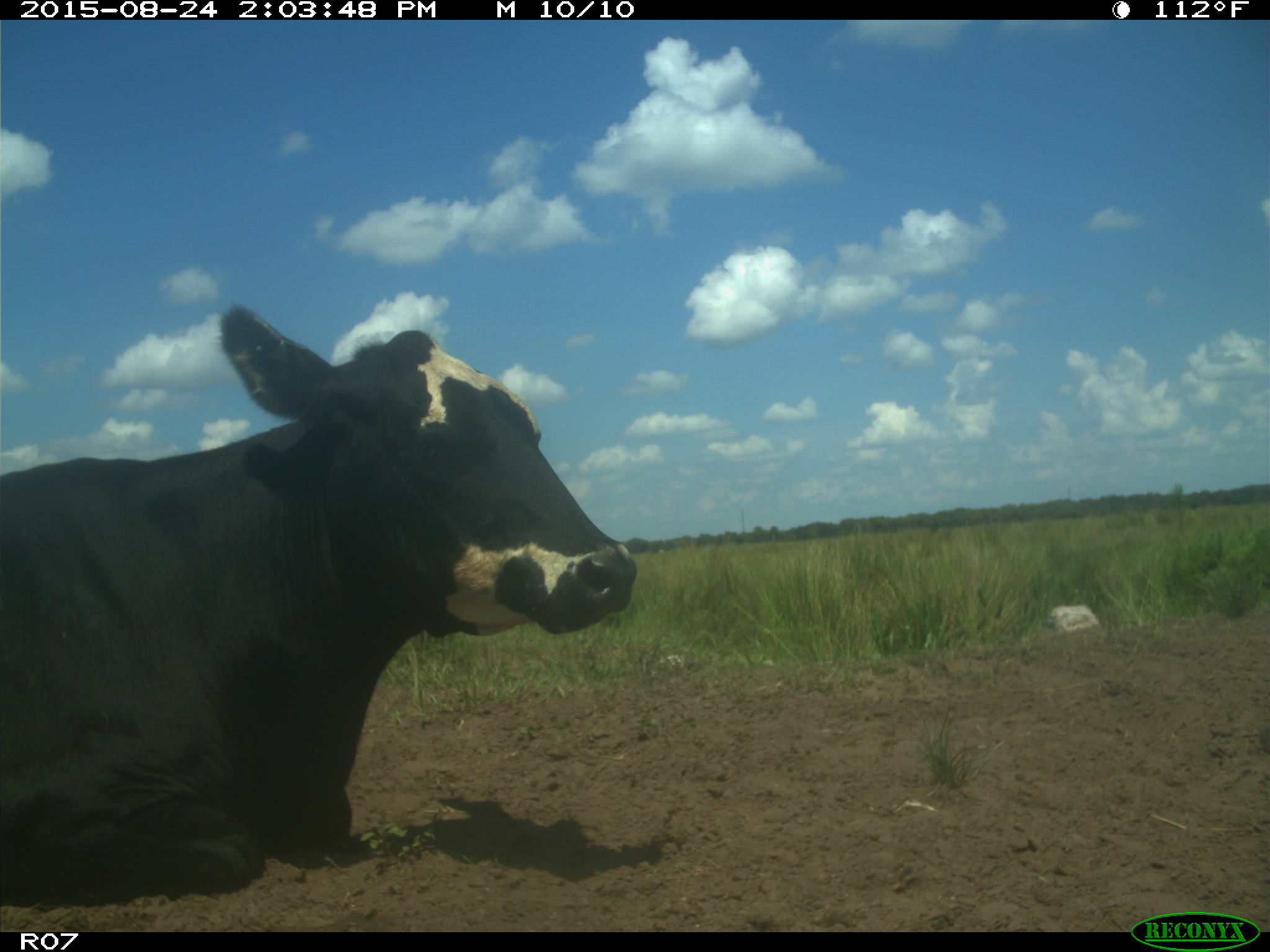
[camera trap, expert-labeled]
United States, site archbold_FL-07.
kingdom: Animalia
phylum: Chordata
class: Mammalia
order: Artiodactyla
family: Bovidae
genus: Bos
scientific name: Bos taurus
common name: domestic cow